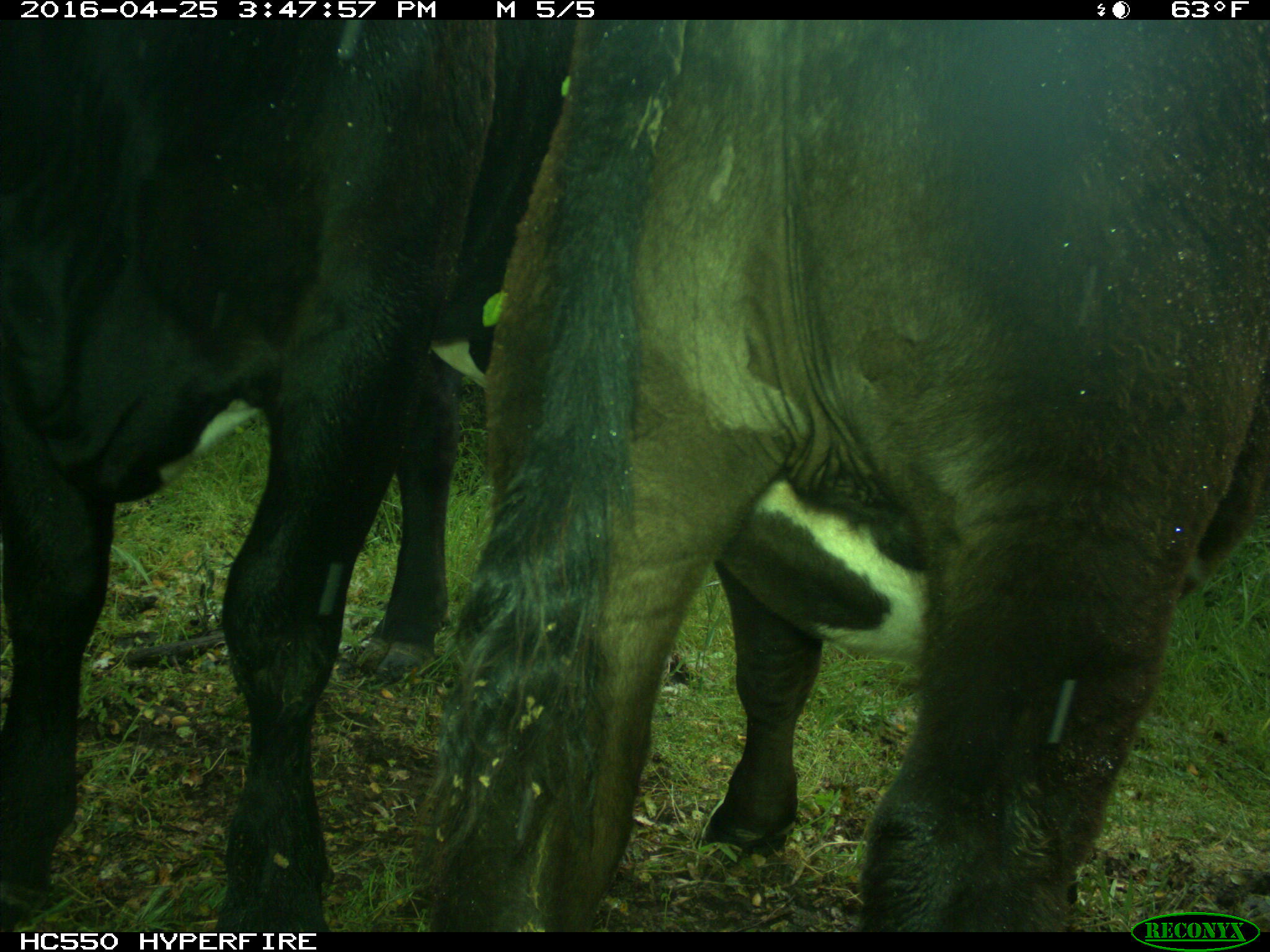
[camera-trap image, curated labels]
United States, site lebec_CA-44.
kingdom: Animalia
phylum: Chordata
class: Mammalia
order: Artiodactyla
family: Bovidae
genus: Bos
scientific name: Bos taurus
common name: domestic cow